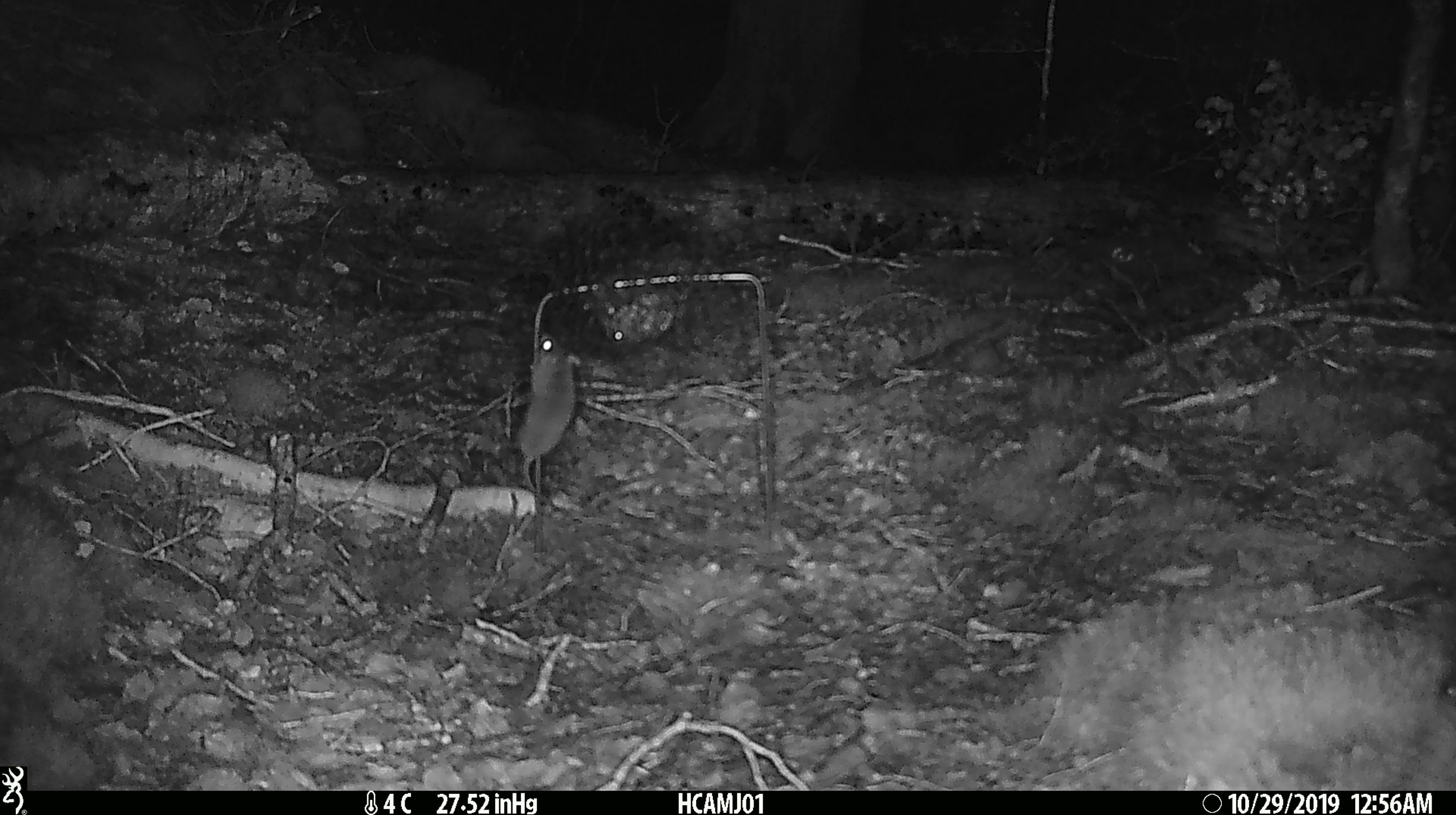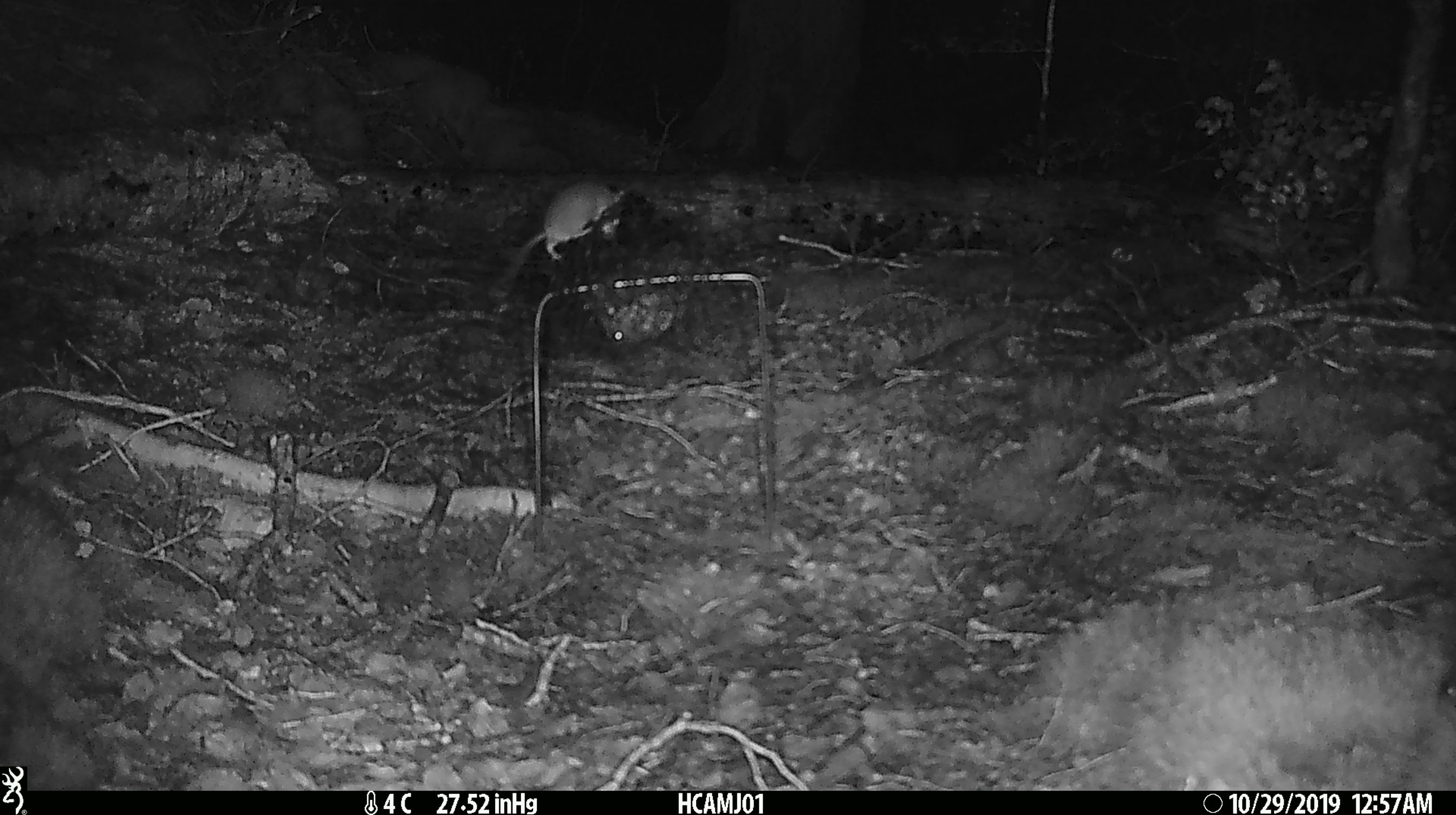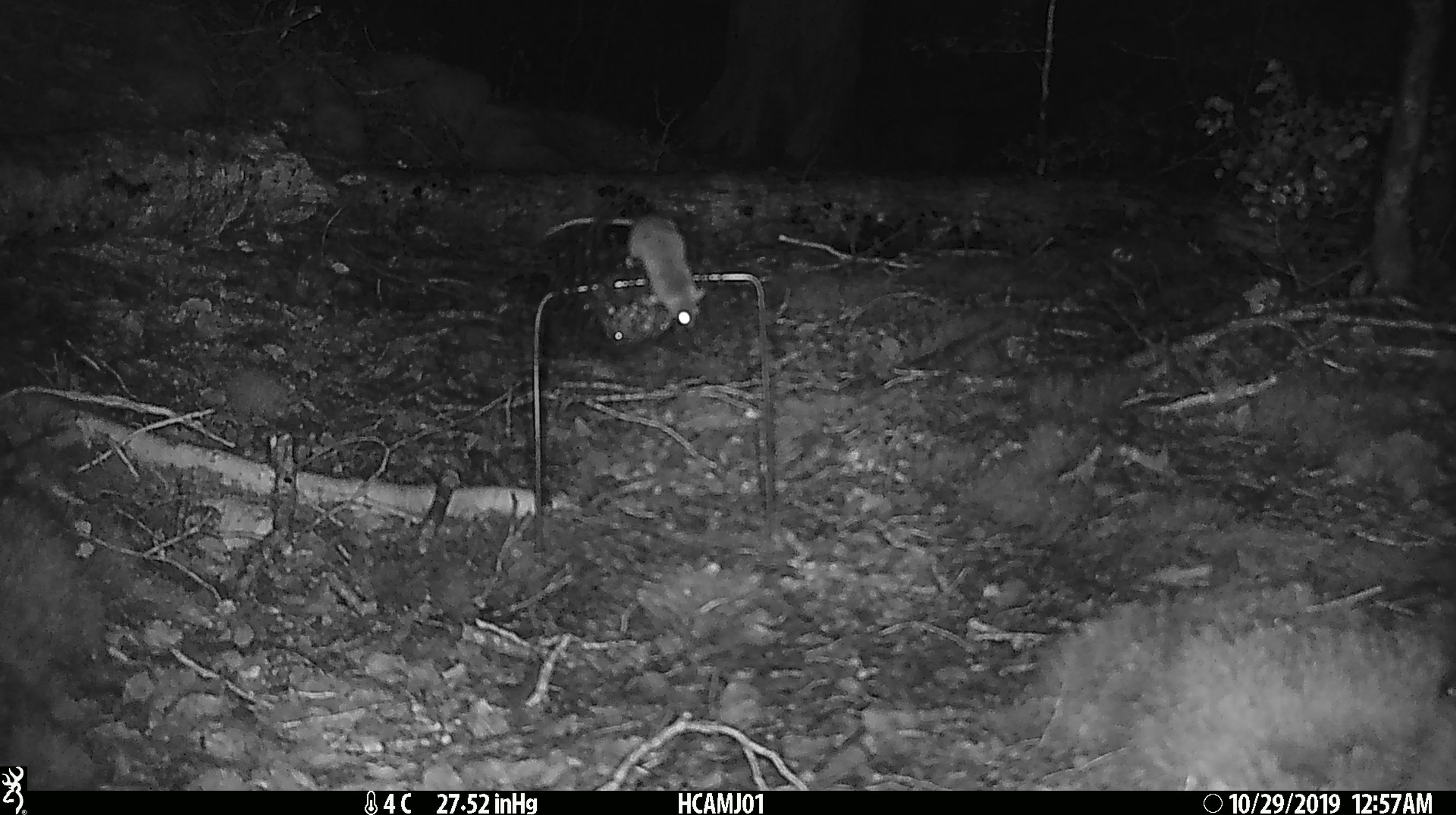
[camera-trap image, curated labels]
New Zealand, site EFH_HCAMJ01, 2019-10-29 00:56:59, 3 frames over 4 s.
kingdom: Animalia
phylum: Chordata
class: Mammalia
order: Rodentia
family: Muridae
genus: Mus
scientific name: Mus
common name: mouse